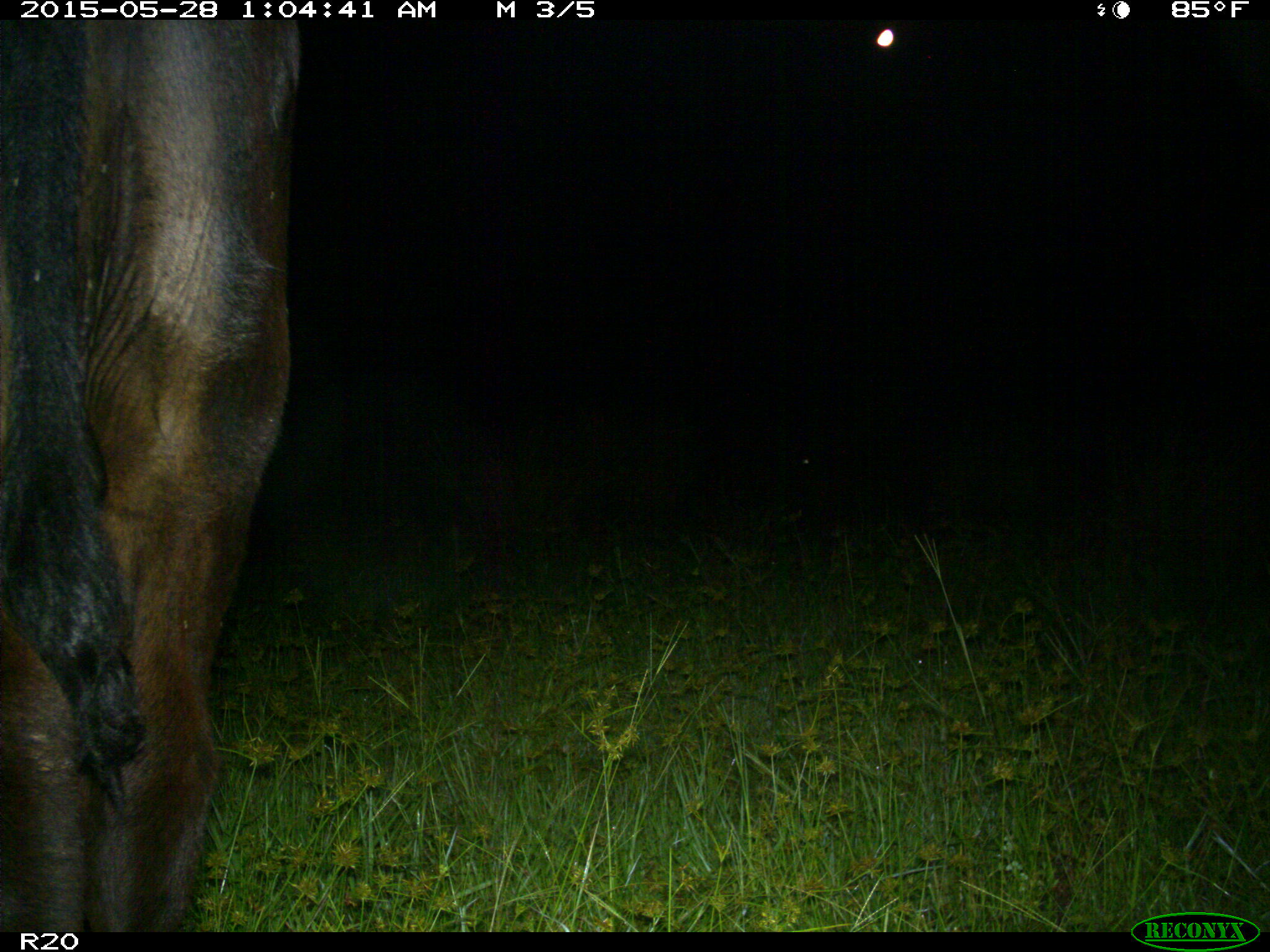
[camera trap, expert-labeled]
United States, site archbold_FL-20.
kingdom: Animalia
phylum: Chordata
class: Mammalia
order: Artiodactyla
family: Bovidae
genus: Bos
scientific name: Bos taurus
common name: domestic cow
Bos taurus (domestic cow).